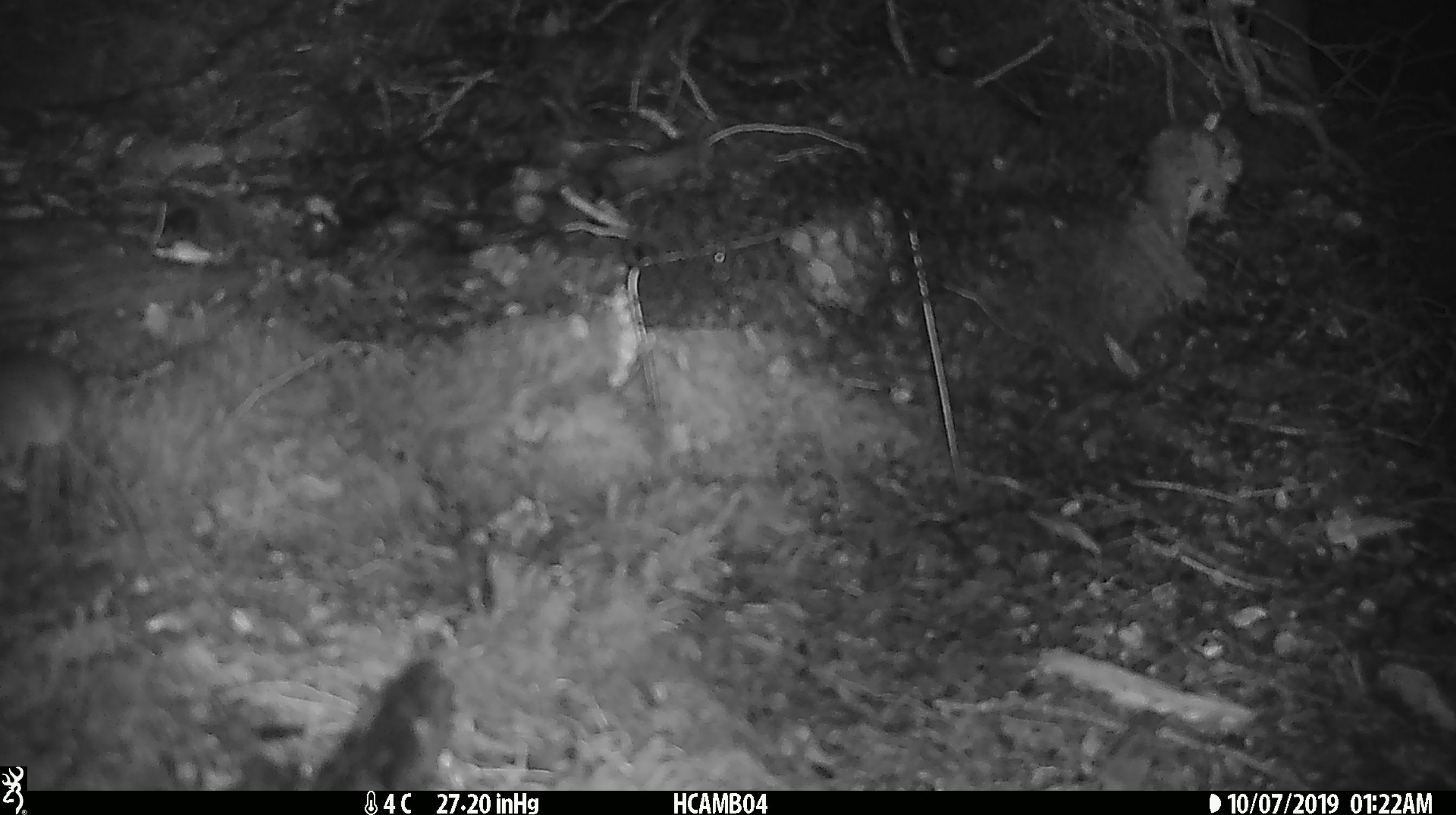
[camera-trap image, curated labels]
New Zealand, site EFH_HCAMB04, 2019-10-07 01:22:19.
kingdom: Animalia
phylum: Chordata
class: Mammalia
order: Rodentia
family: Muridae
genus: Mus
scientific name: Mus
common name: mouse